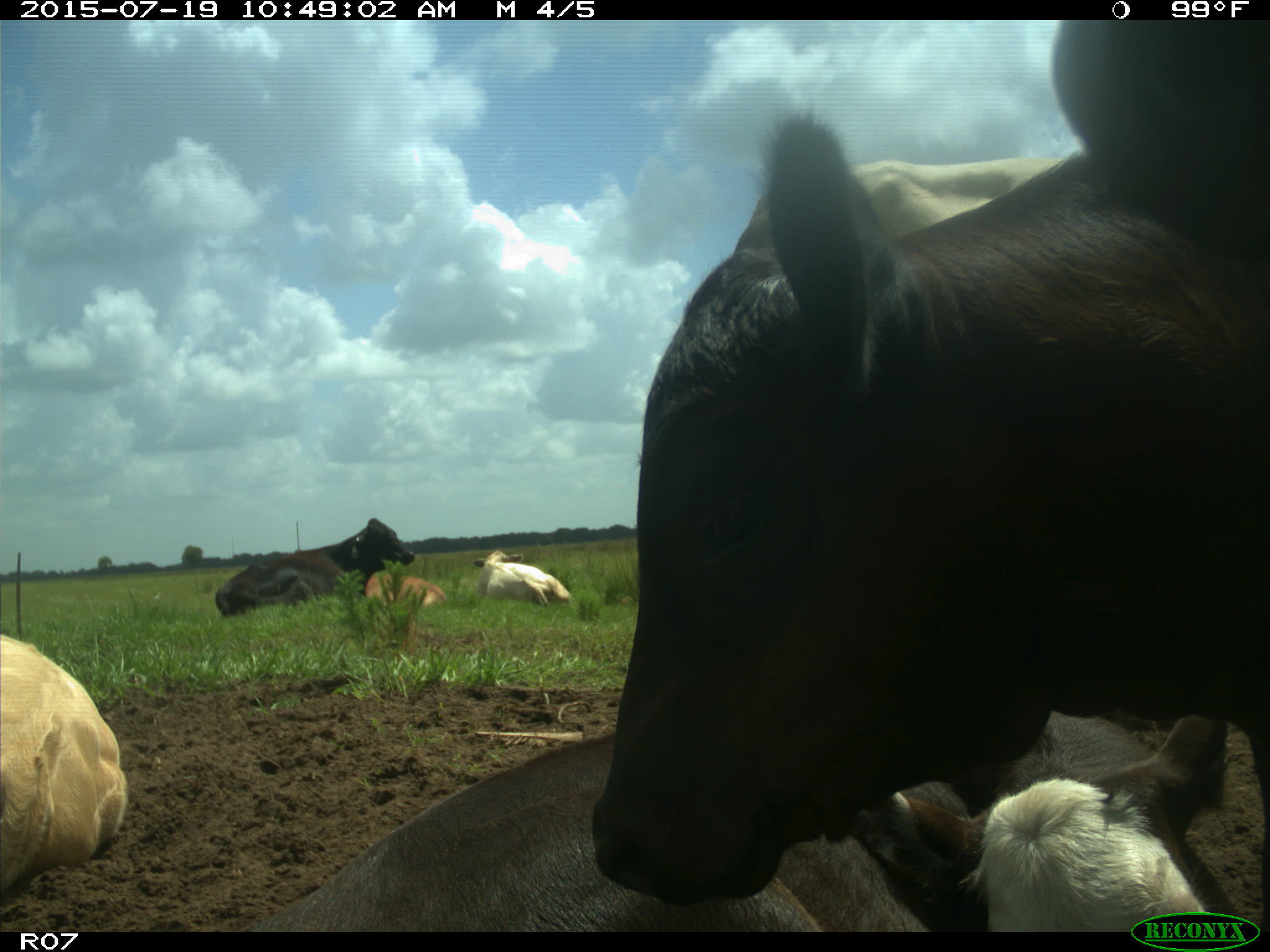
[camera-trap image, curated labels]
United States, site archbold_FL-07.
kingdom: Animalia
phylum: Chordata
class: Mammalia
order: Artiodactyla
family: Bovidae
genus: Bos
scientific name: Bos taurus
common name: domestic cow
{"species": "Bos taurus (domestic cow)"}